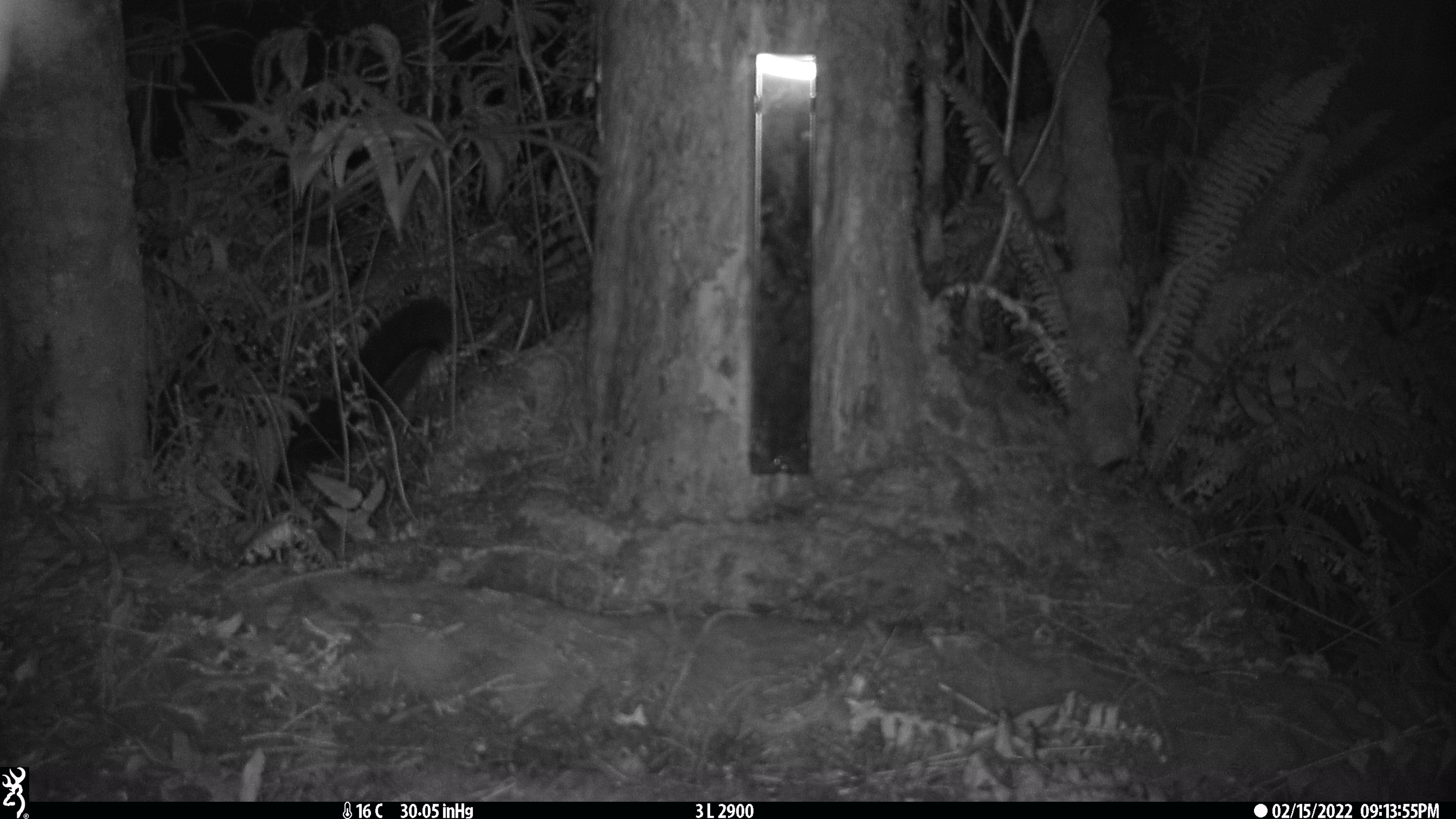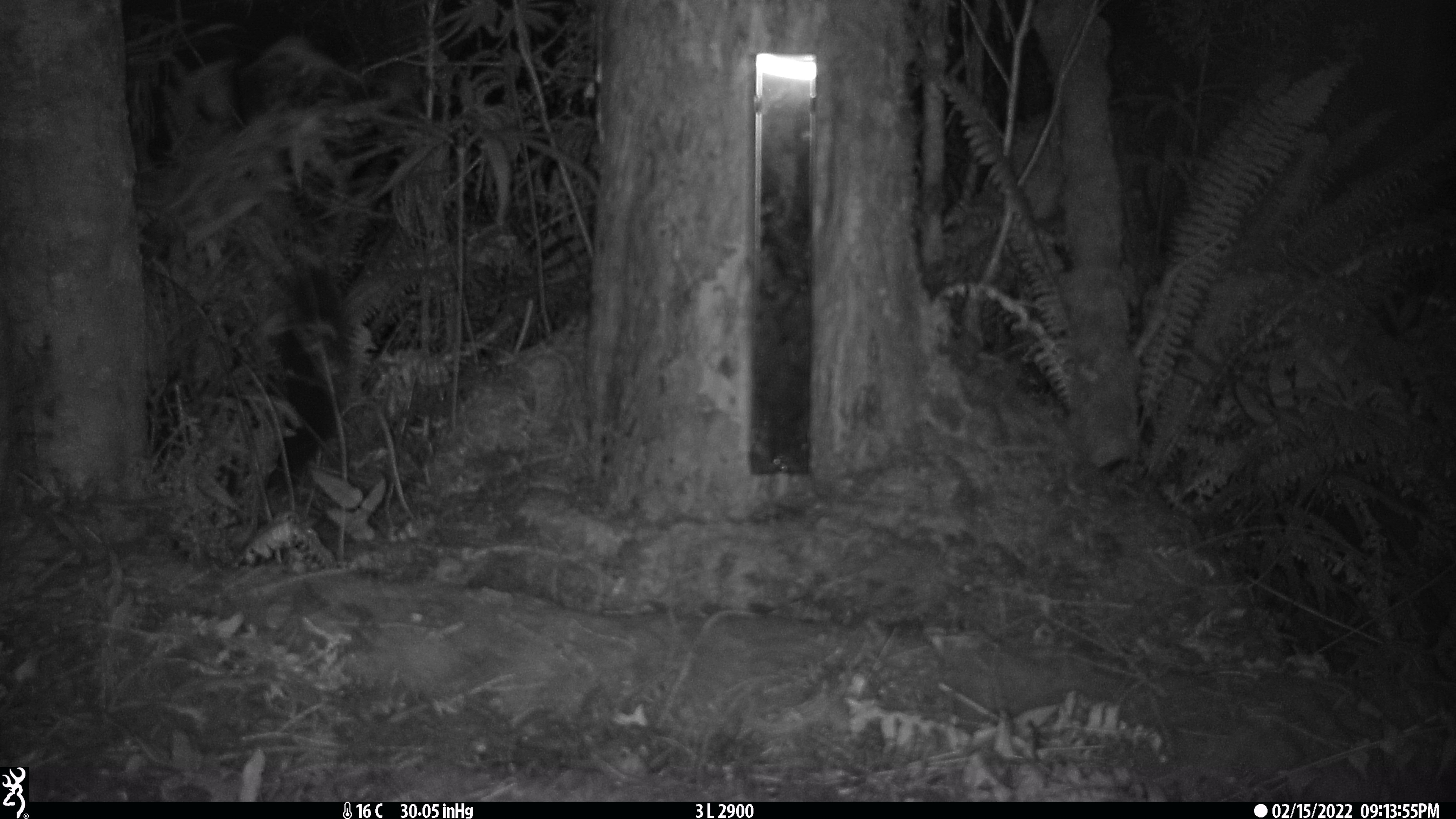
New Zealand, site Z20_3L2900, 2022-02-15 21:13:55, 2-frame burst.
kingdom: Animalia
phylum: Chordata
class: Mammalia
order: Diprotodontia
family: Phalangeridae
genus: Trichosurus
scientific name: Trichosurus vulpecula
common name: common brushtail possum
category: possum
Possum (common brushtail possum) (Trichosurus vulpecula).